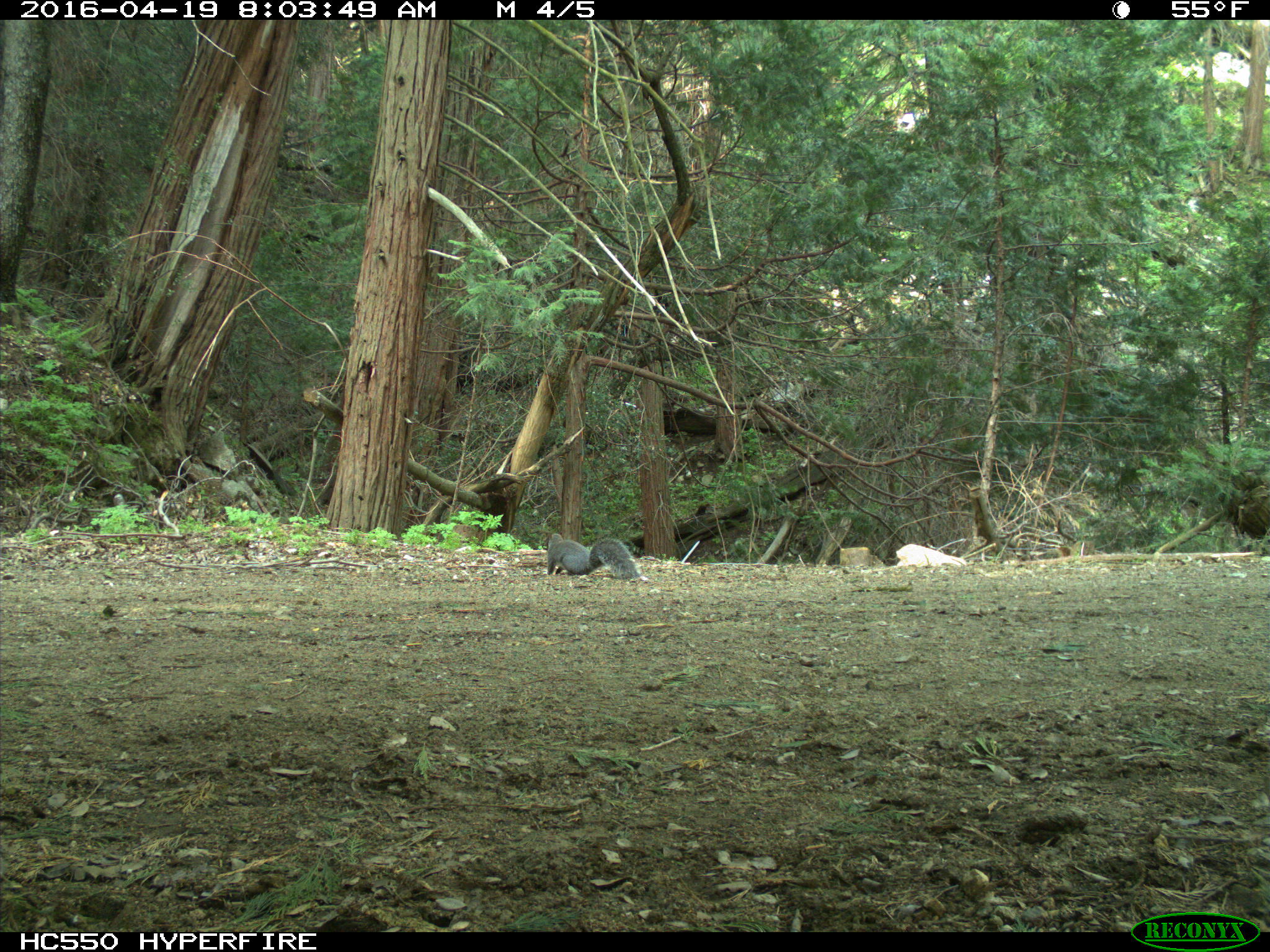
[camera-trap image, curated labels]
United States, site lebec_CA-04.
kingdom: Animalia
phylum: Chordata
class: Mammalia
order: Rodentia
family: Sciuridae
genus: Sciurus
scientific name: Sciurus carolinensis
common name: eastern gray squirrel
Sciurus carolinensis (eastern gray squirrel).